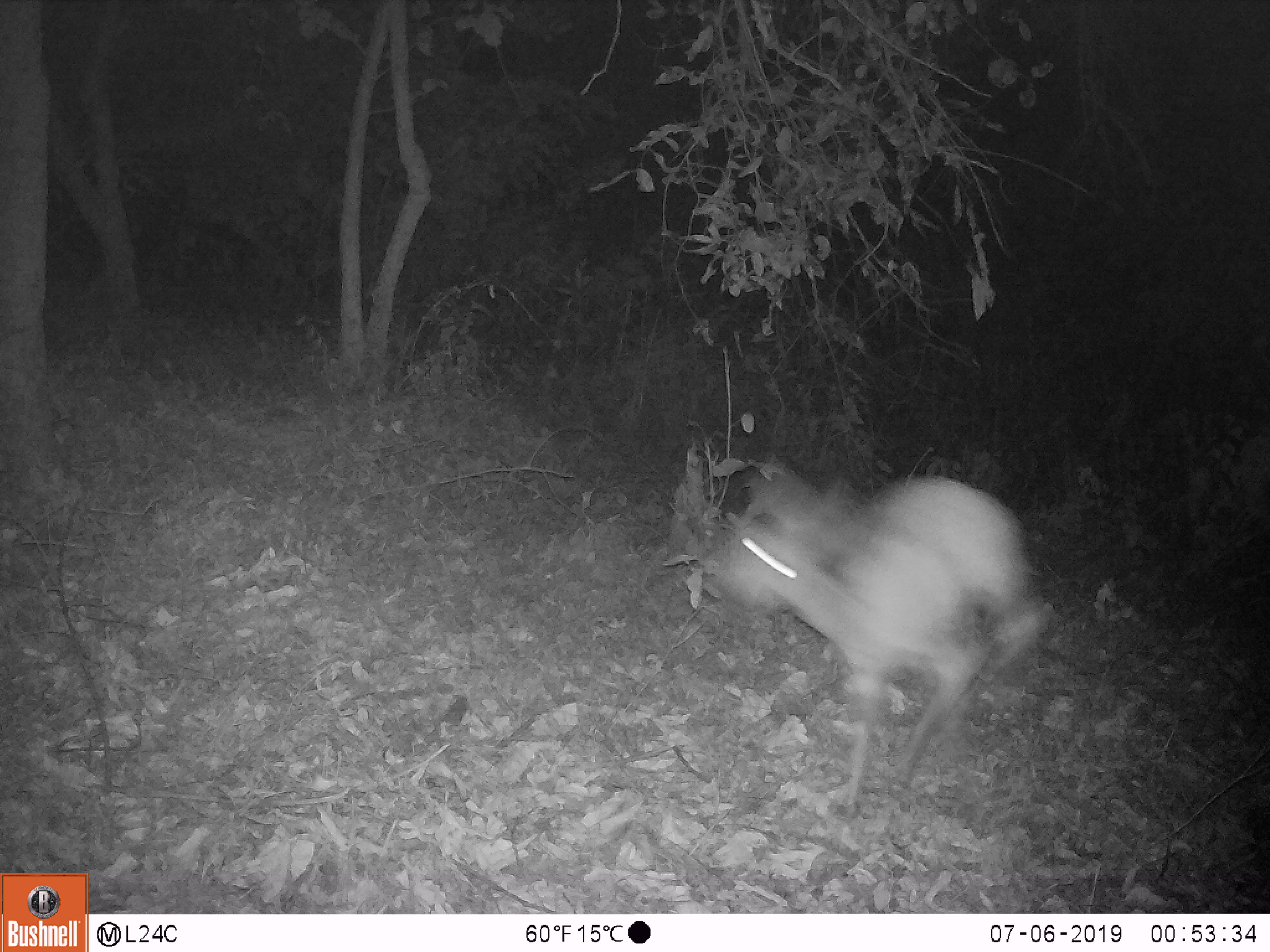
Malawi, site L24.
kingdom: Animalia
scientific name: Animalia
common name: other animal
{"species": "other animal (Animalia)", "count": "1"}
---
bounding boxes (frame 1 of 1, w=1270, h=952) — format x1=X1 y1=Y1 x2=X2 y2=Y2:
other animal: x1=728 y1=462 x2=1056 y2=851